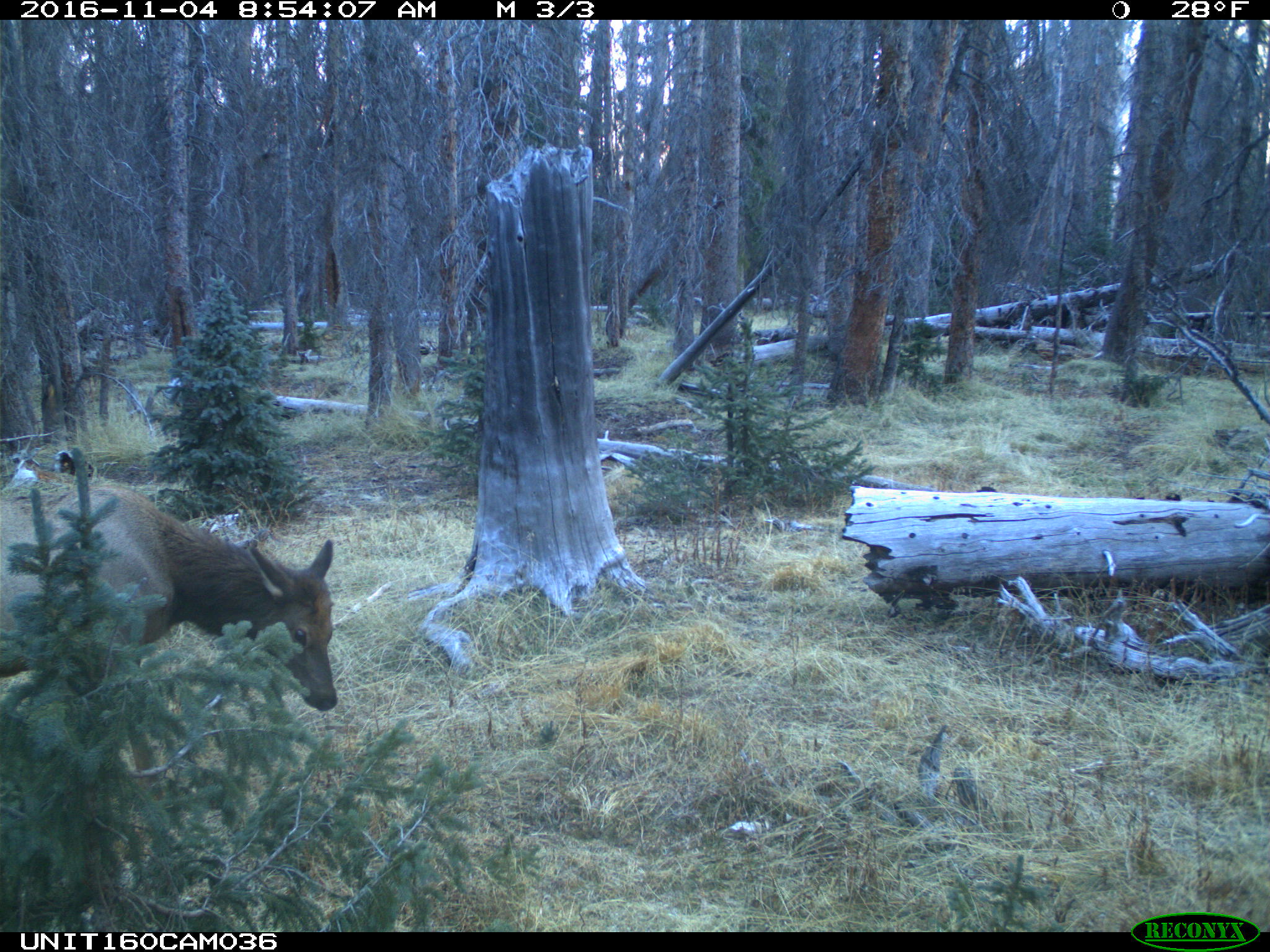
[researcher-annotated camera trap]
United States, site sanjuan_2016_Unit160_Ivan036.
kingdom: Animalia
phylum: Chordata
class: Mammalia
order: Artiodactyla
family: Cervidae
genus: Cervus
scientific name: Cervus elaphus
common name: red deer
Cervus elaphus (red deer).